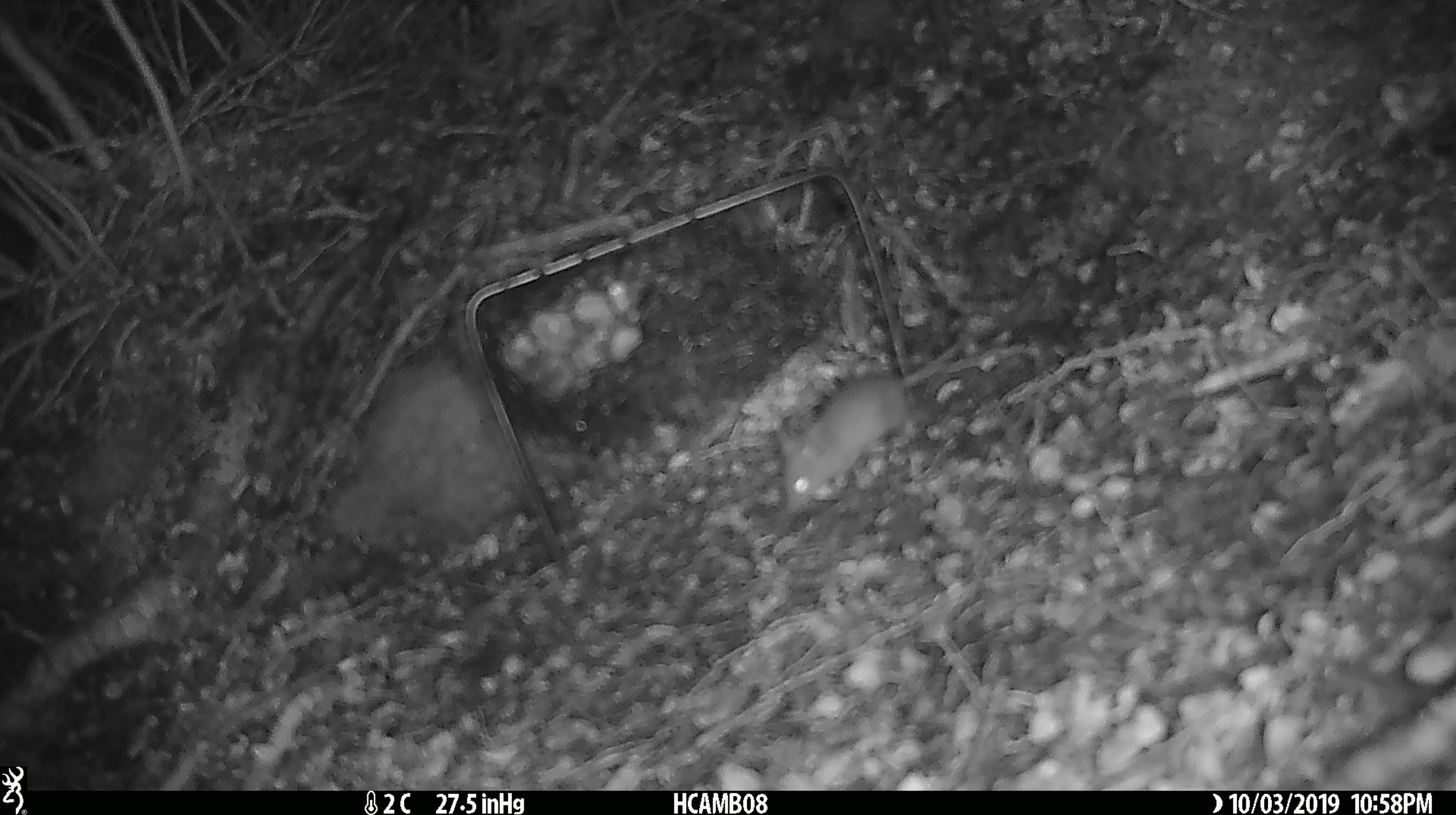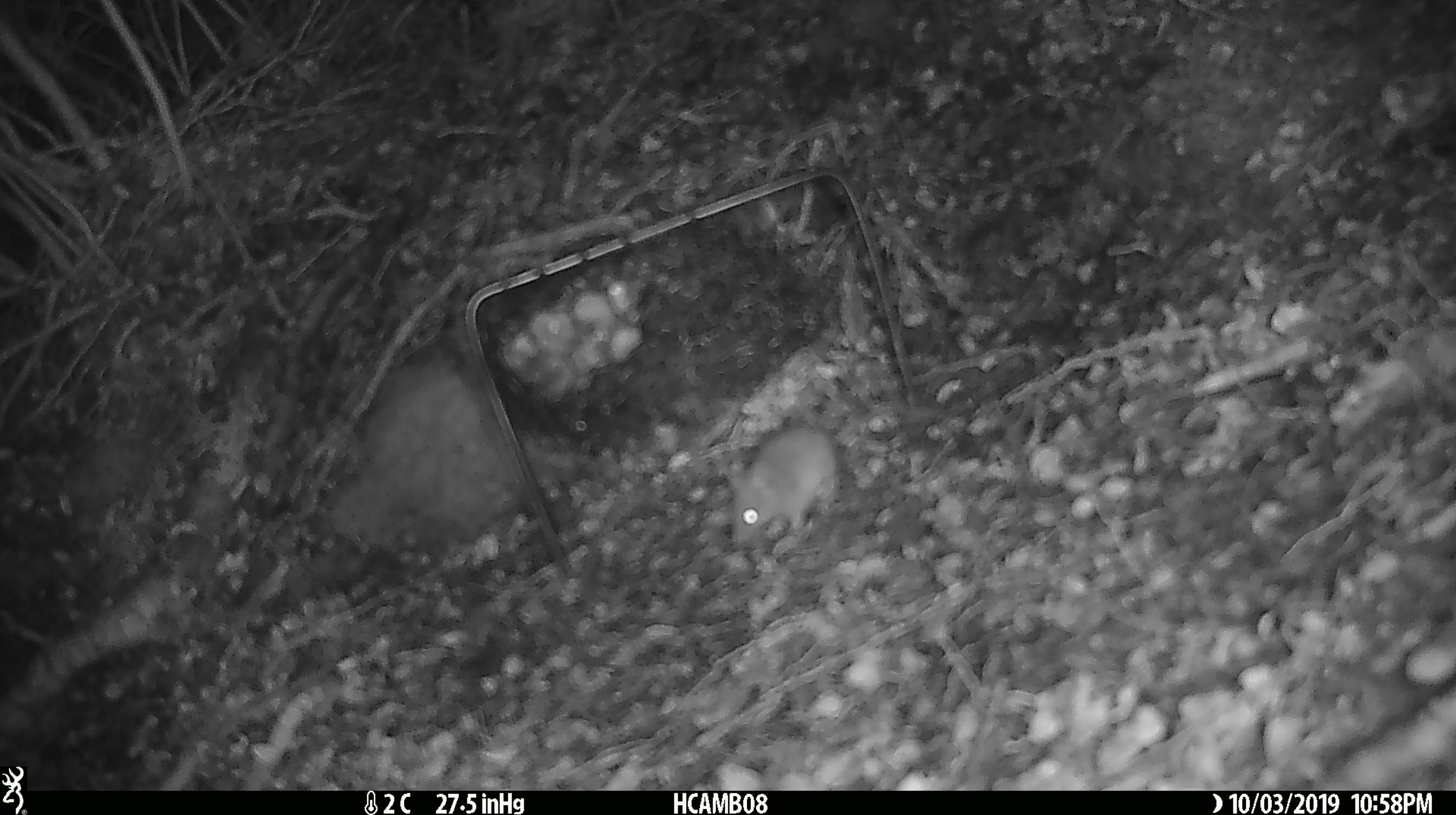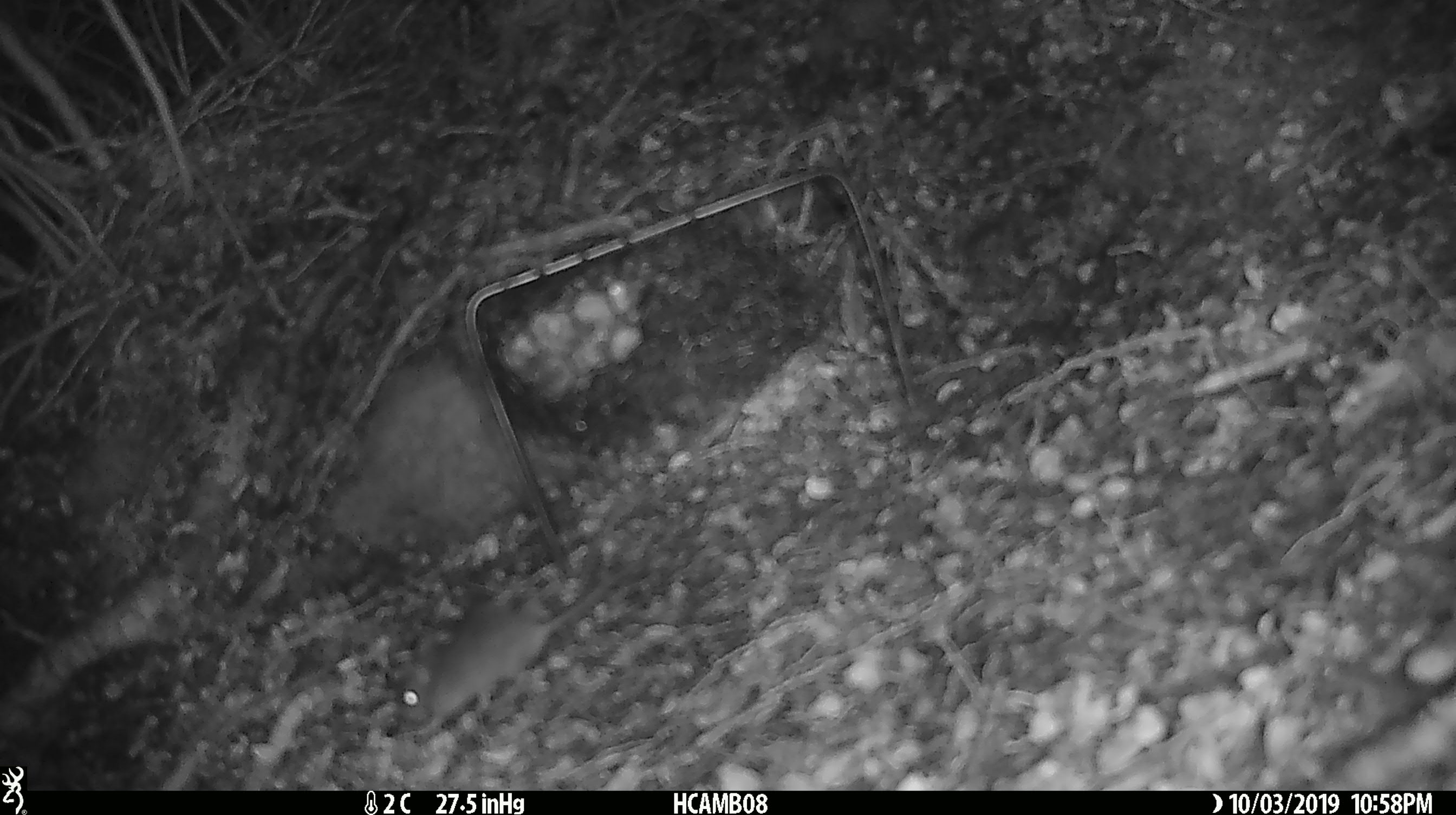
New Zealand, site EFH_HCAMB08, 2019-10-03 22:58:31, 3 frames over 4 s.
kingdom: Animalia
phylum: Chordata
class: Mammalia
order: Rodentia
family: Muridae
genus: Mus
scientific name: Mus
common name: mouse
Mouse (Mus).